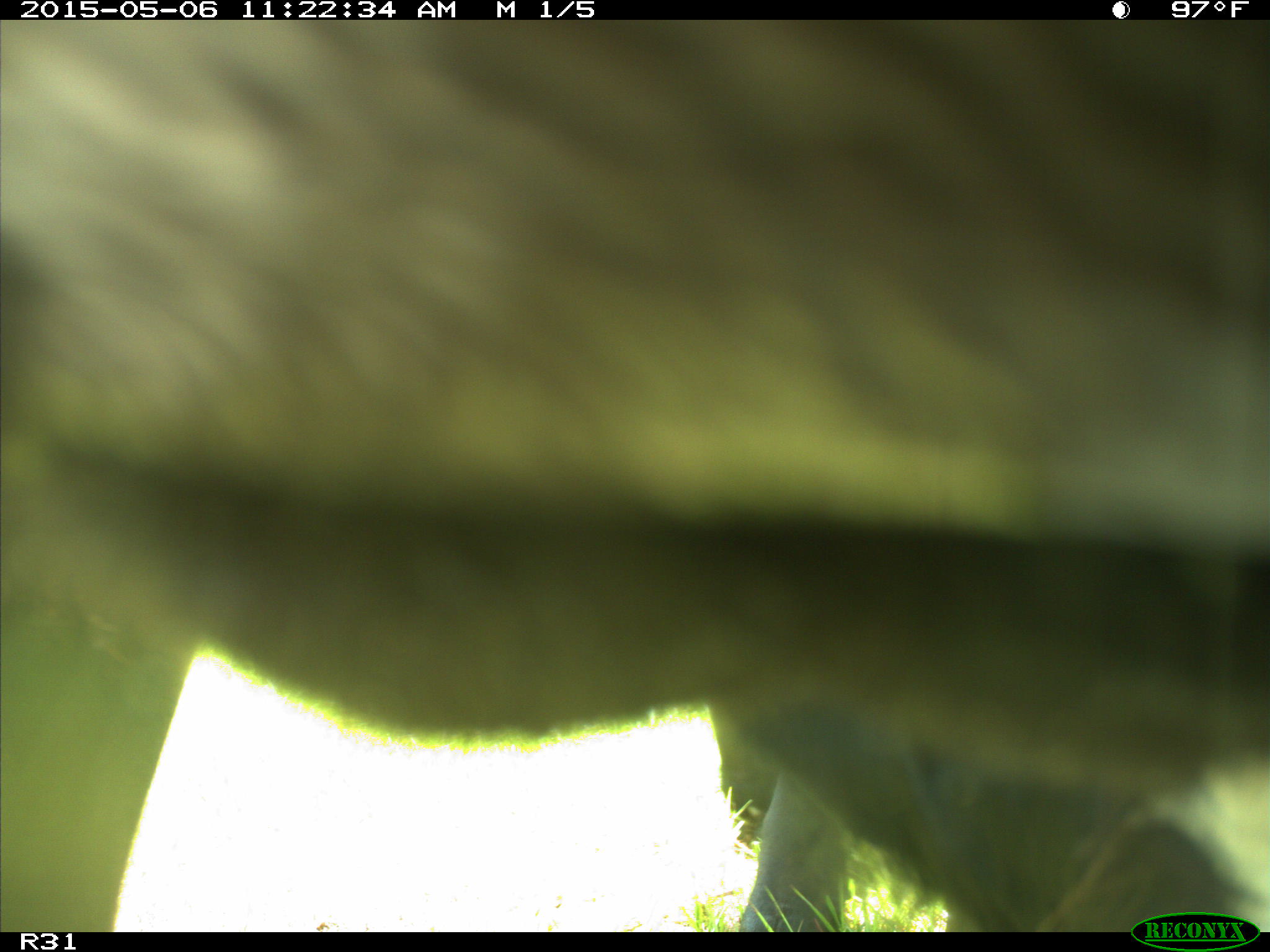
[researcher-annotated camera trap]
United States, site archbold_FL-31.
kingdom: Animalia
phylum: Chordata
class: Mammalia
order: Artiodactyla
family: Bovidae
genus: Bos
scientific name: Bos taurus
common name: domestic cow